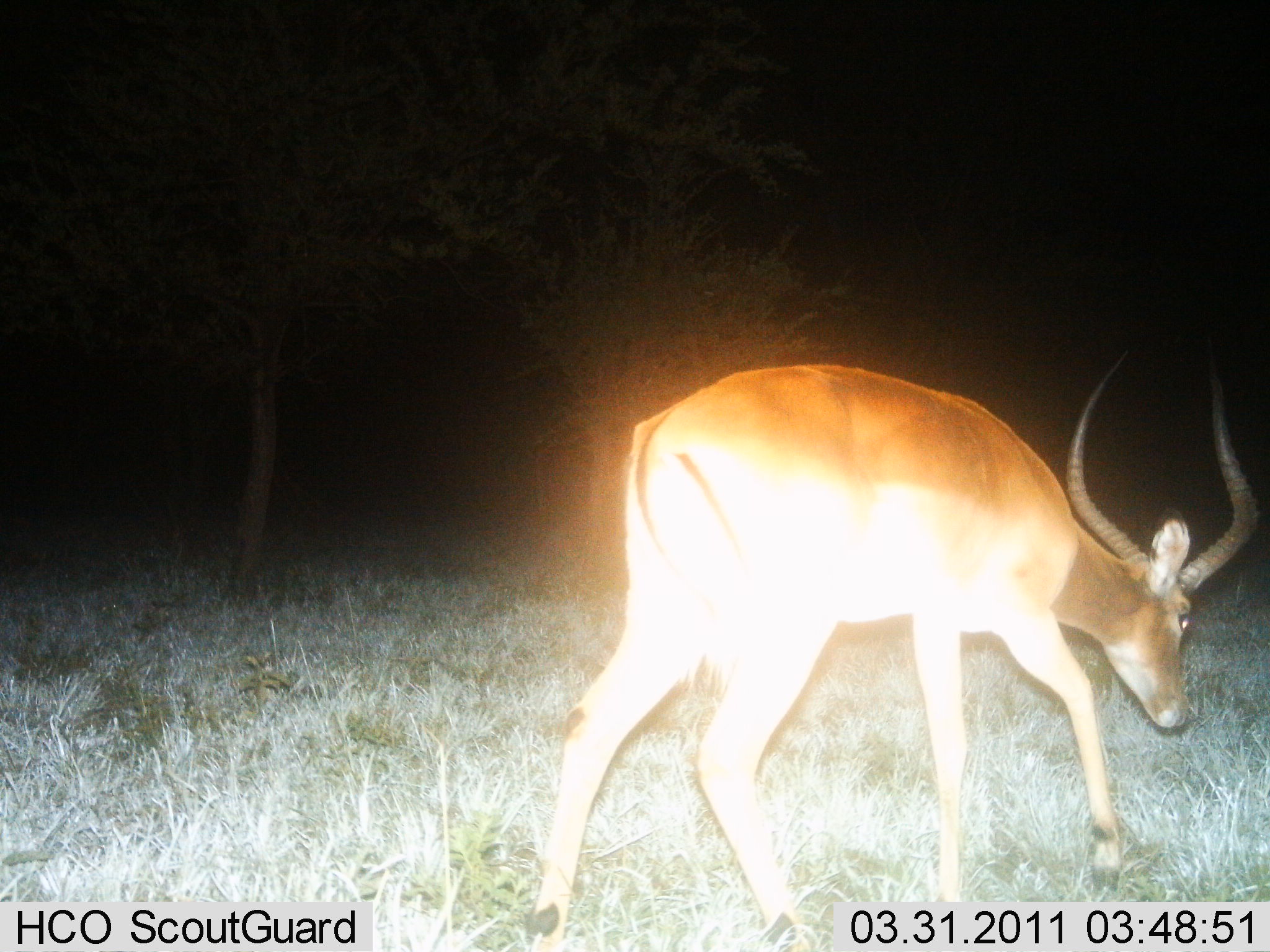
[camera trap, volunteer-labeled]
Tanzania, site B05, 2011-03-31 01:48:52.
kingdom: Animalia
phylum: Chordata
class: Mammalia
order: Artiodactyla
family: Bovidae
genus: Aepyceros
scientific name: Aepyceros melampus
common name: impala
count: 1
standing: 27%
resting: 0%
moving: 64%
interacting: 0%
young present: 0%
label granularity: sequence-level